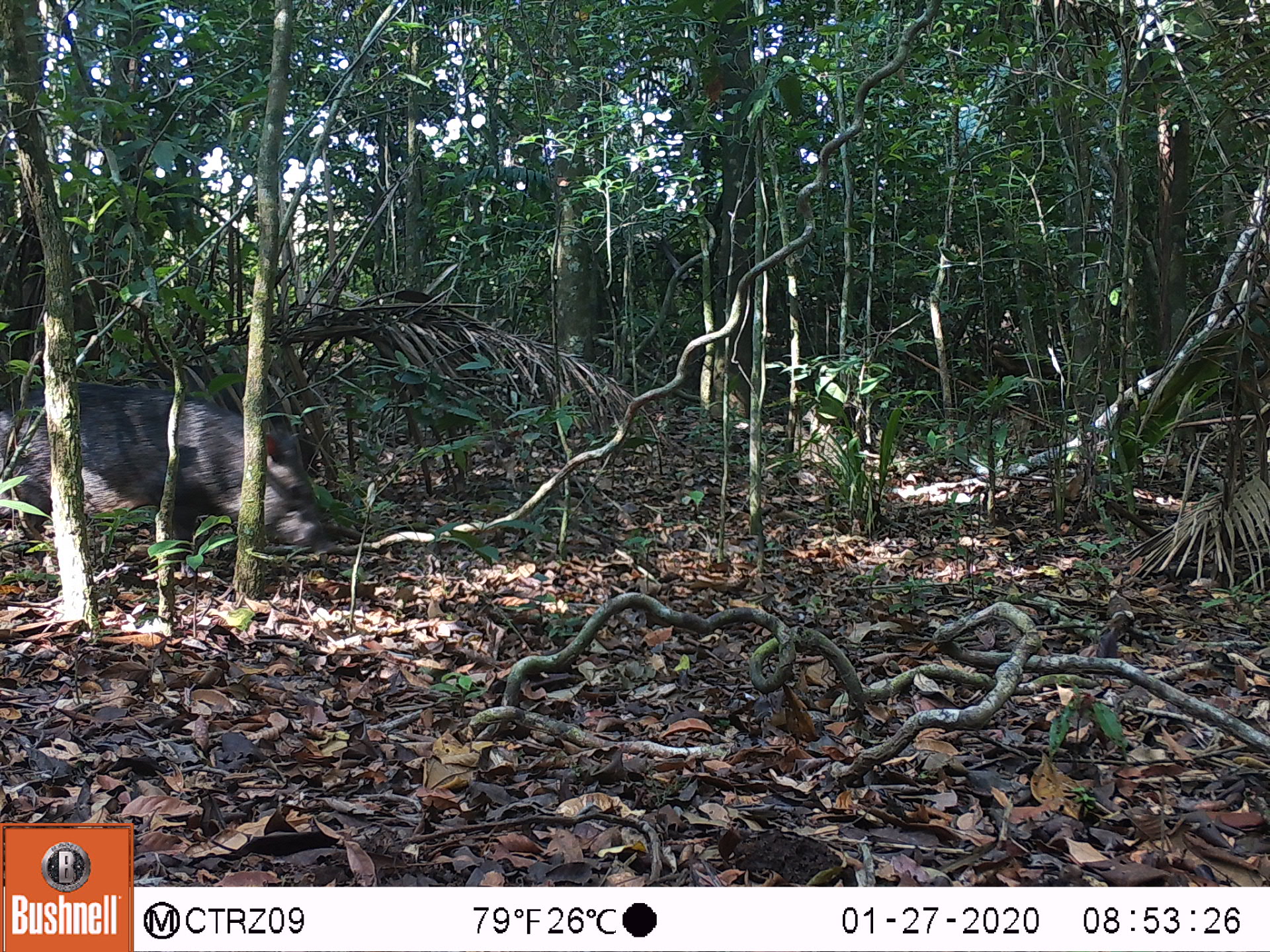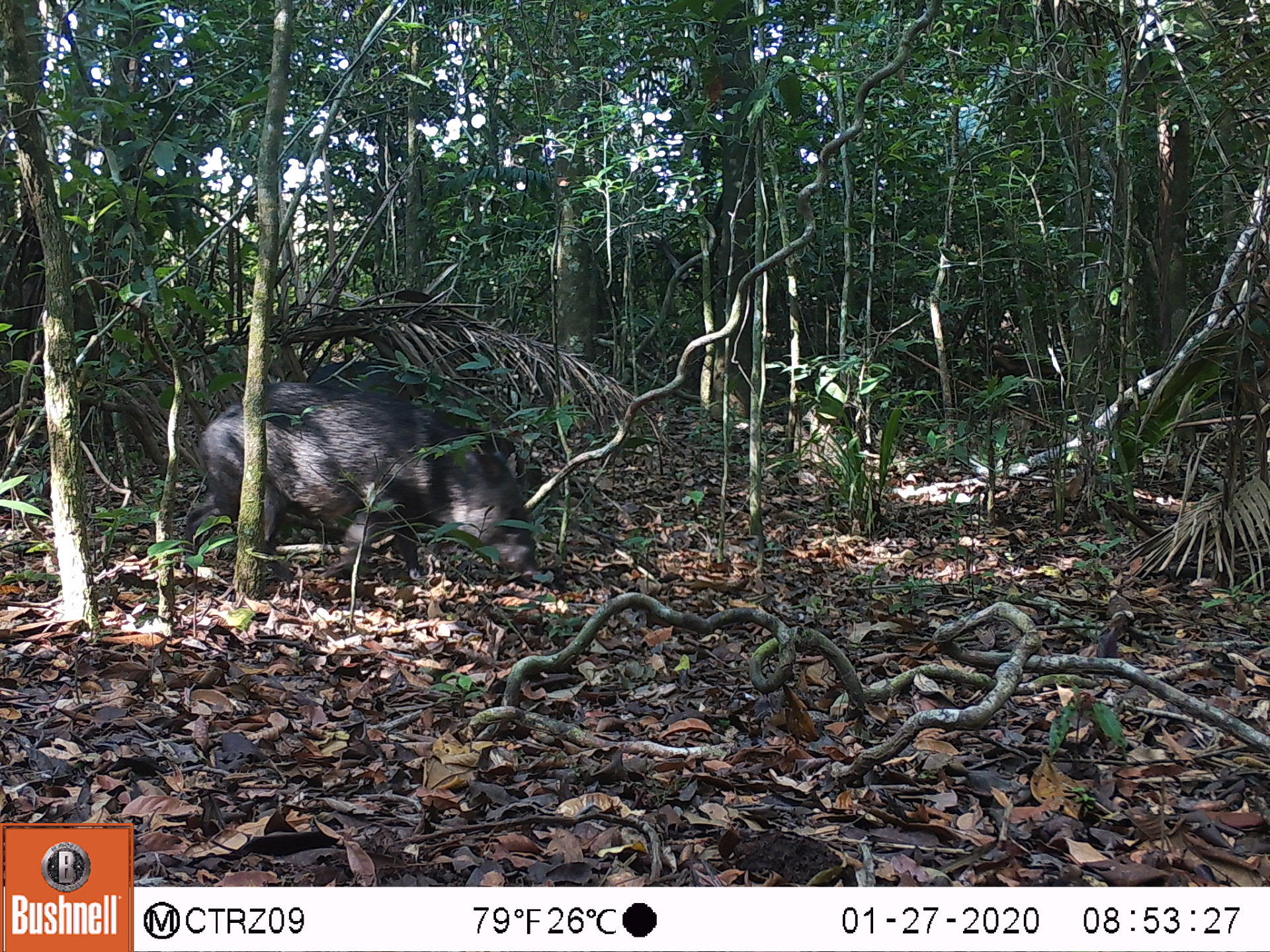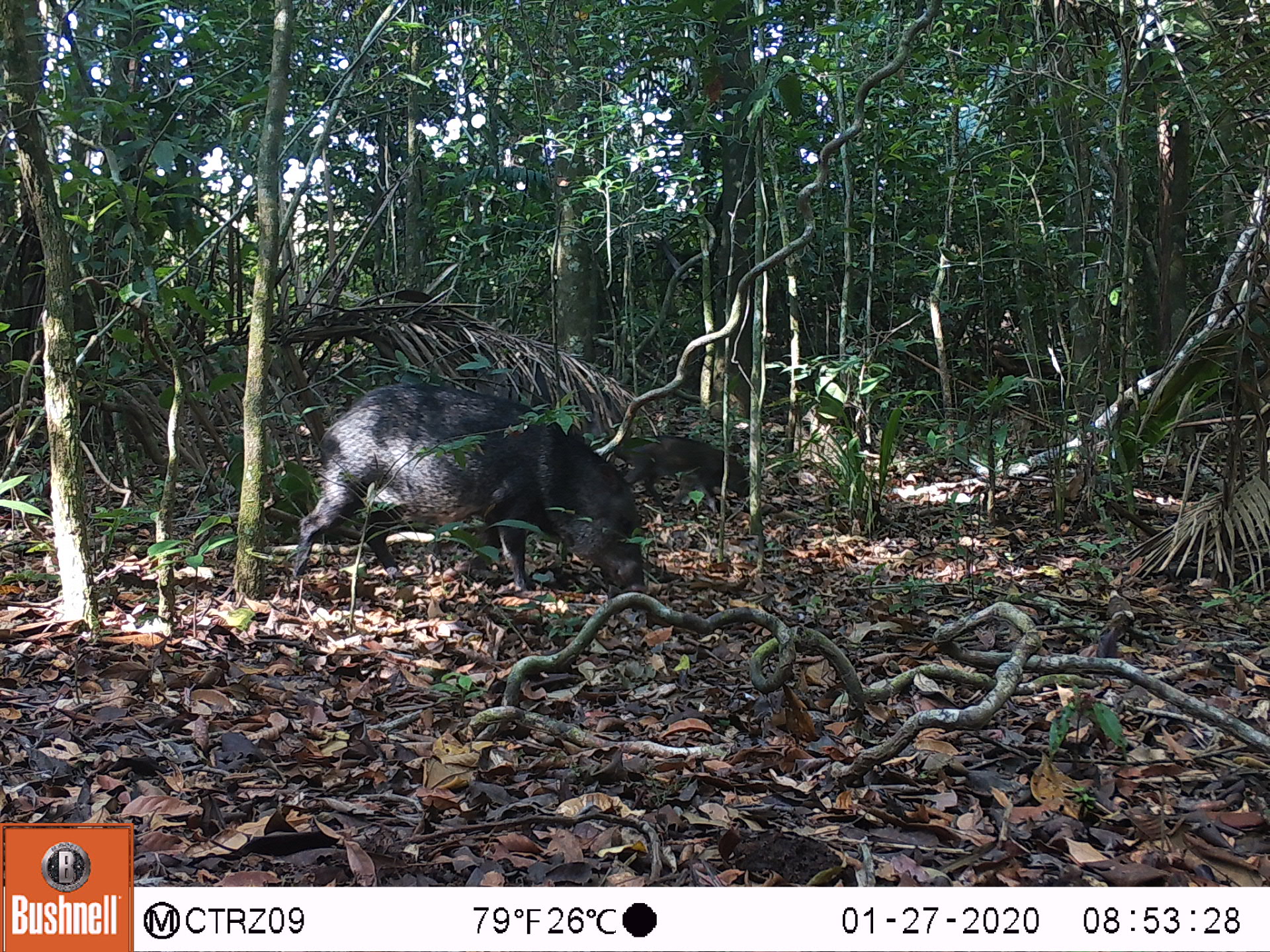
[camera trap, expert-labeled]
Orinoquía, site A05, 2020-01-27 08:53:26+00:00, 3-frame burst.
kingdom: Animalia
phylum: Chordata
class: Mammalia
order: Artiodactyla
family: Tayassuidae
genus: Pecari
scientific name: Pecari tajacu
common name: collared peccary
Collared peccary (Pecari tajacu).